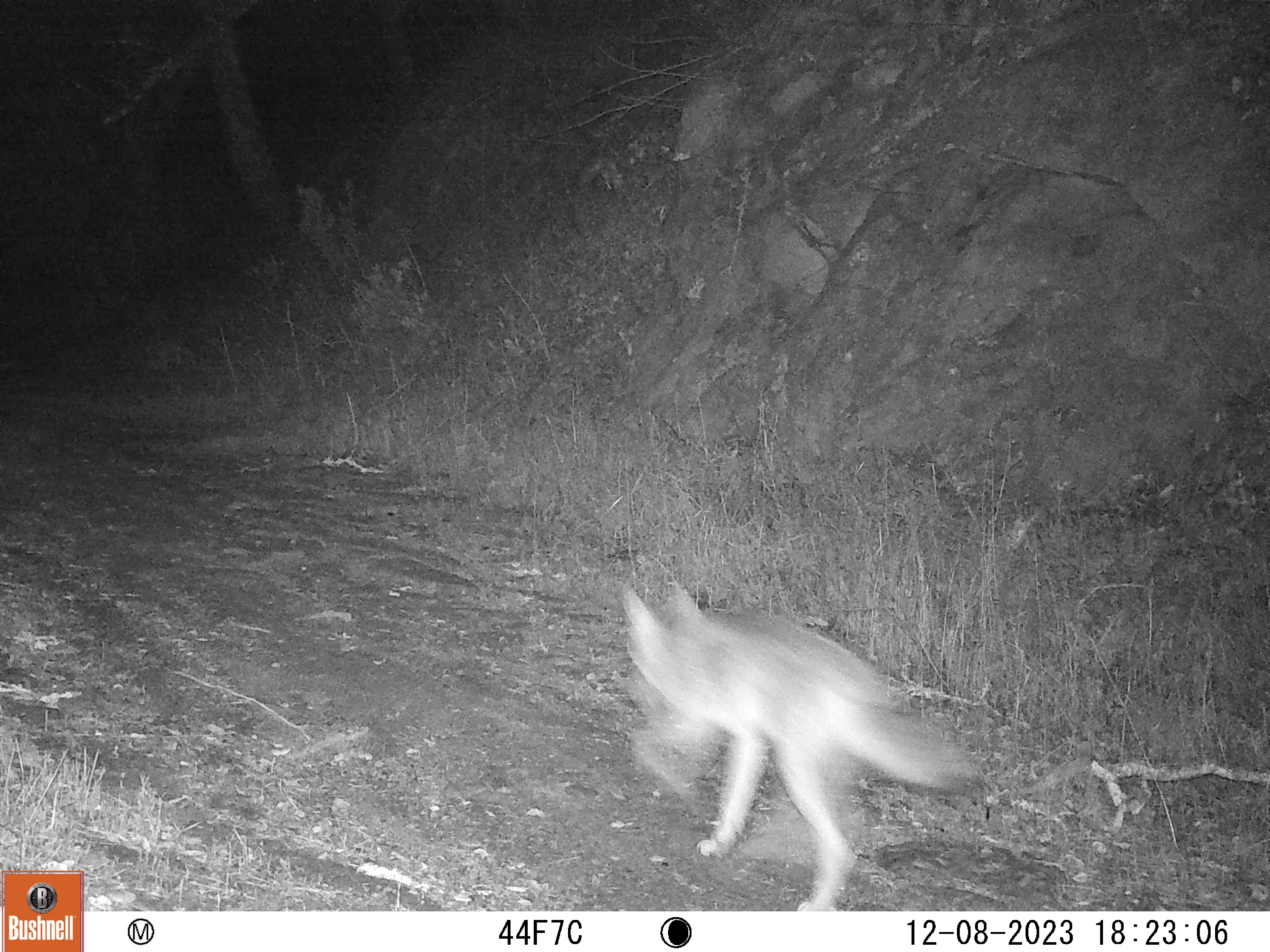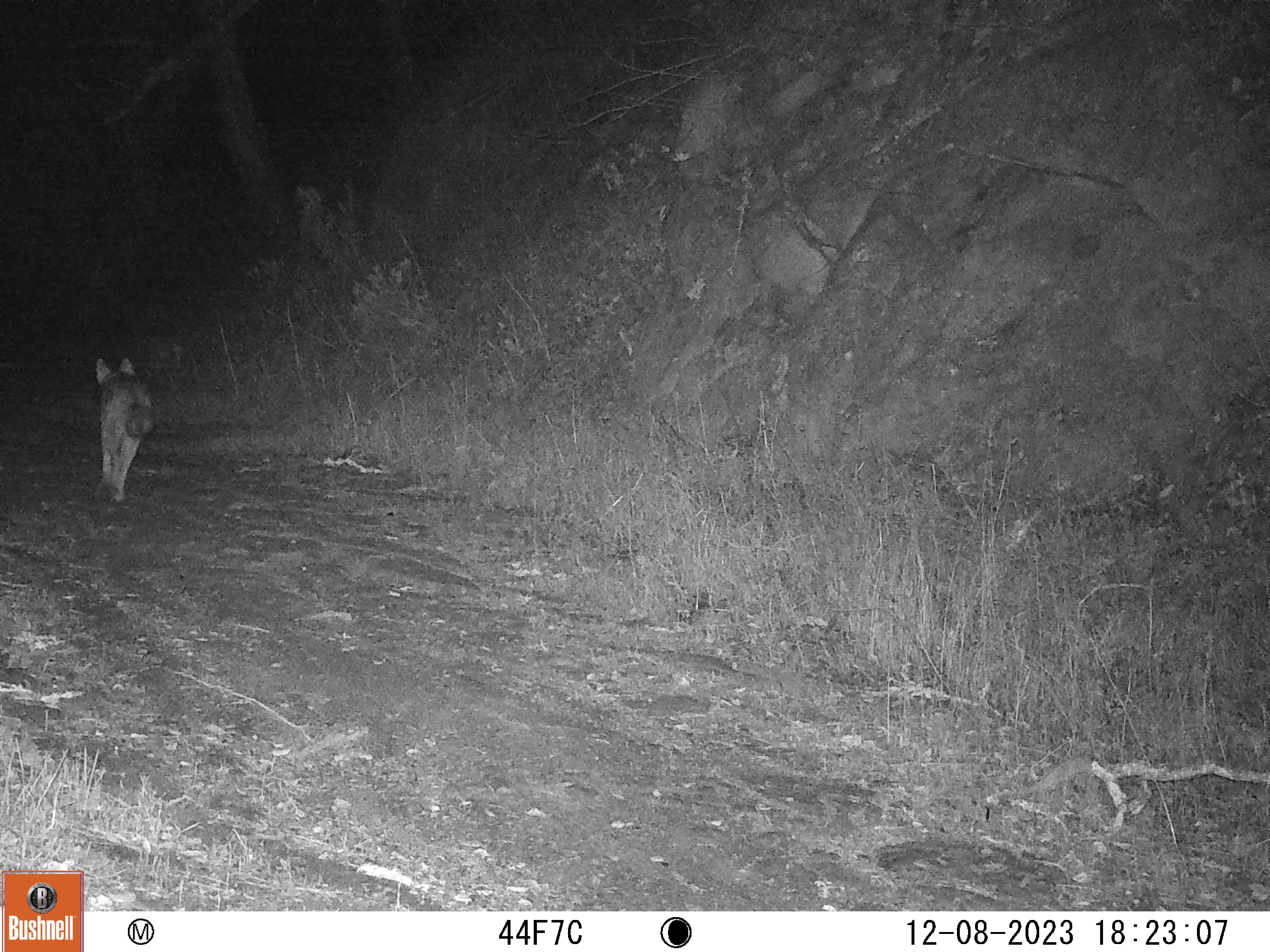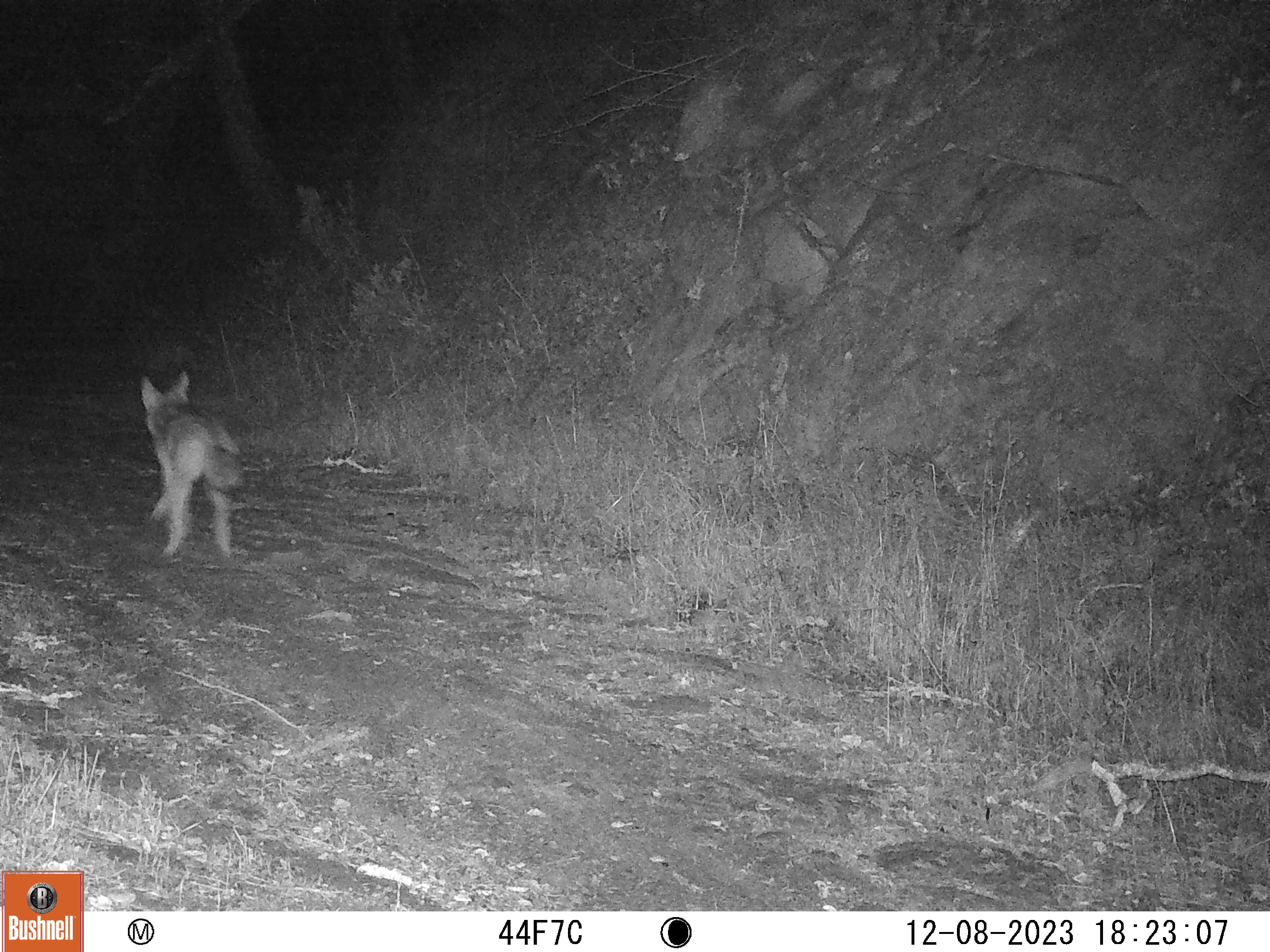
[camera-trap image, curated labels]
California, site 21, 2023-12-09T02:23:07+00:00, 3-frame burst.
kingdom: Animalia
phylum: Chordata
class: Mammalia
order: Carnivora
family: Canidae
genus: Canis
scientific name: Canis latrans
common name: coyote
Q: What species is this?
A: Coyote (Canis latrans).